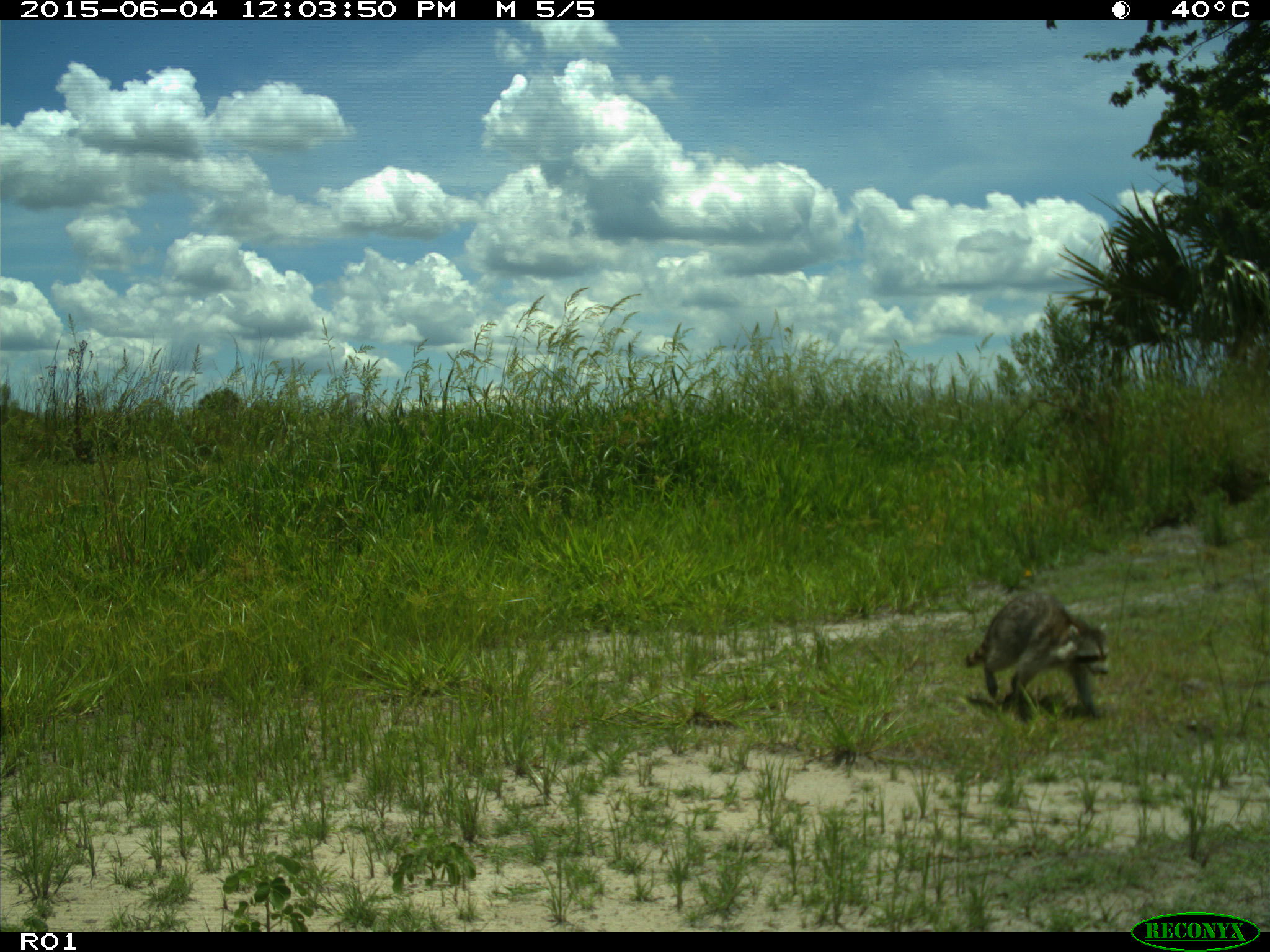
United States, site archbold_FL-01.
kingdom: Animalia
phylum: Chordata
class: Mammalia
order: Carnivora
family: Procyonidae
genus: Procyon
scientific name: Procyon lotor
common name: common raccoon